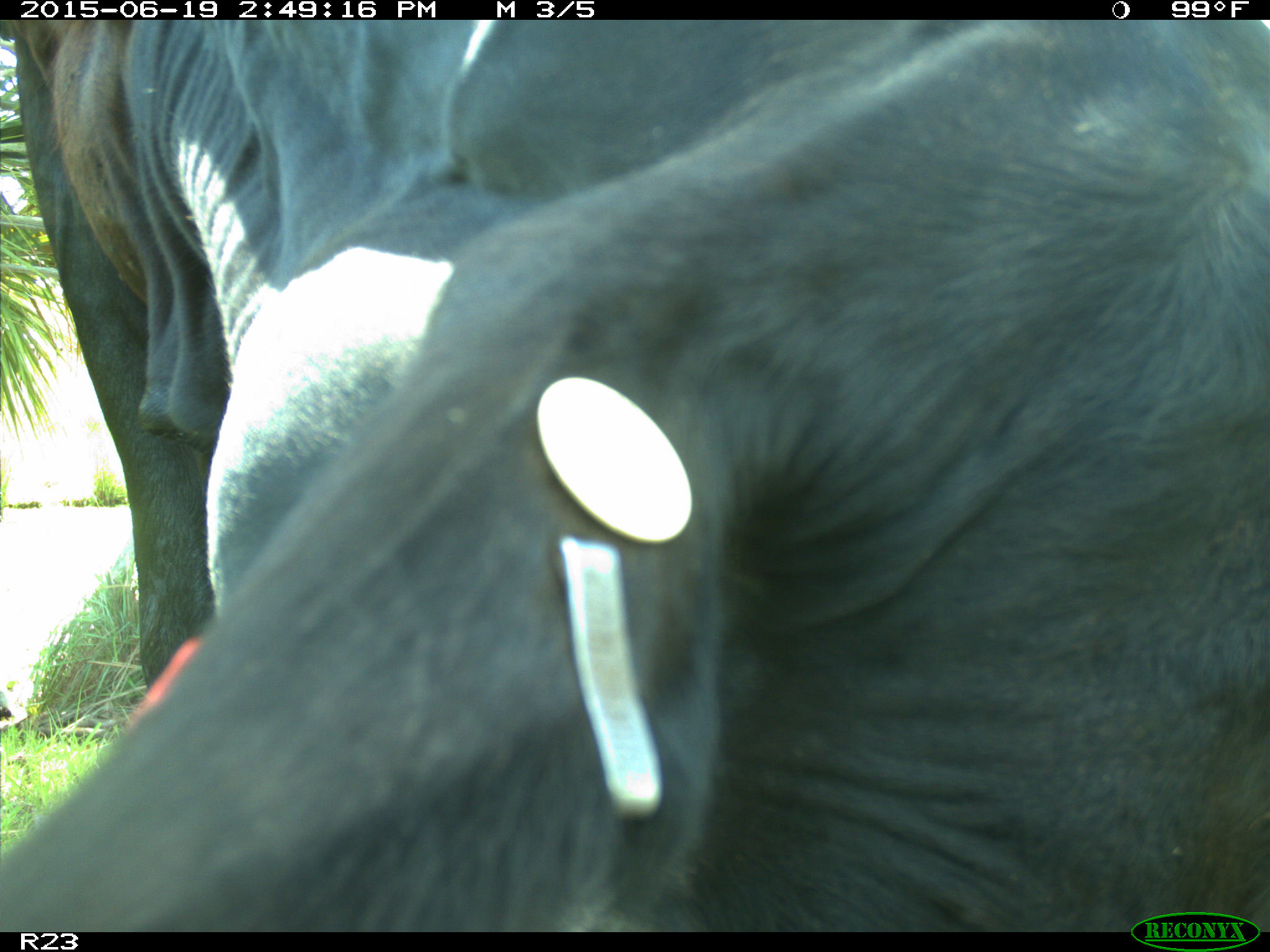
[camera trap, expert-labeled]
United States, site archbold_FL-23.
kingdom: Animalia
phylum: Chordata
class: Mammalia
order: Artiodactyla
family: Bovidae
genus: Bos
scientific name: Bos taurus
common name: domestic cow